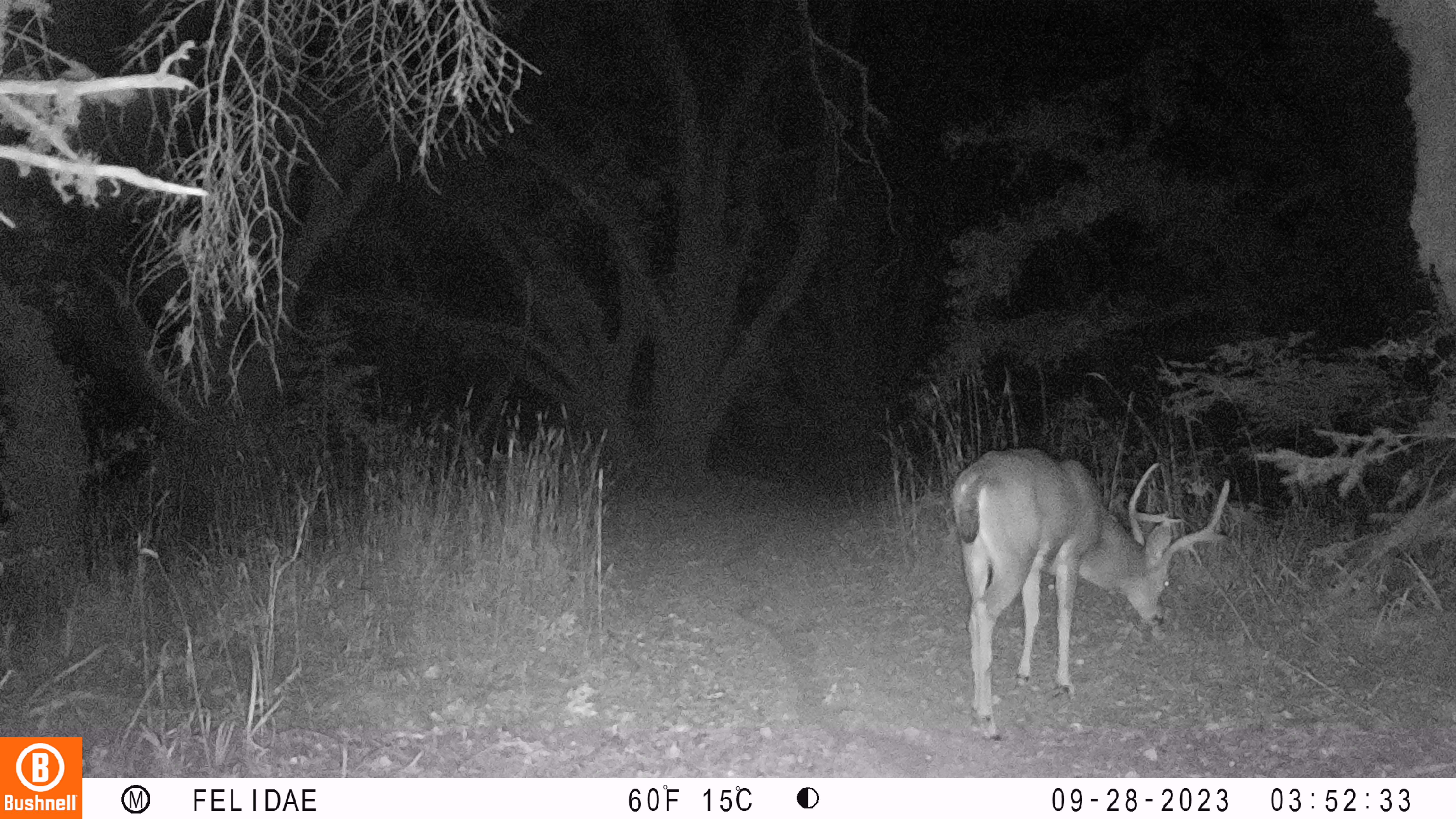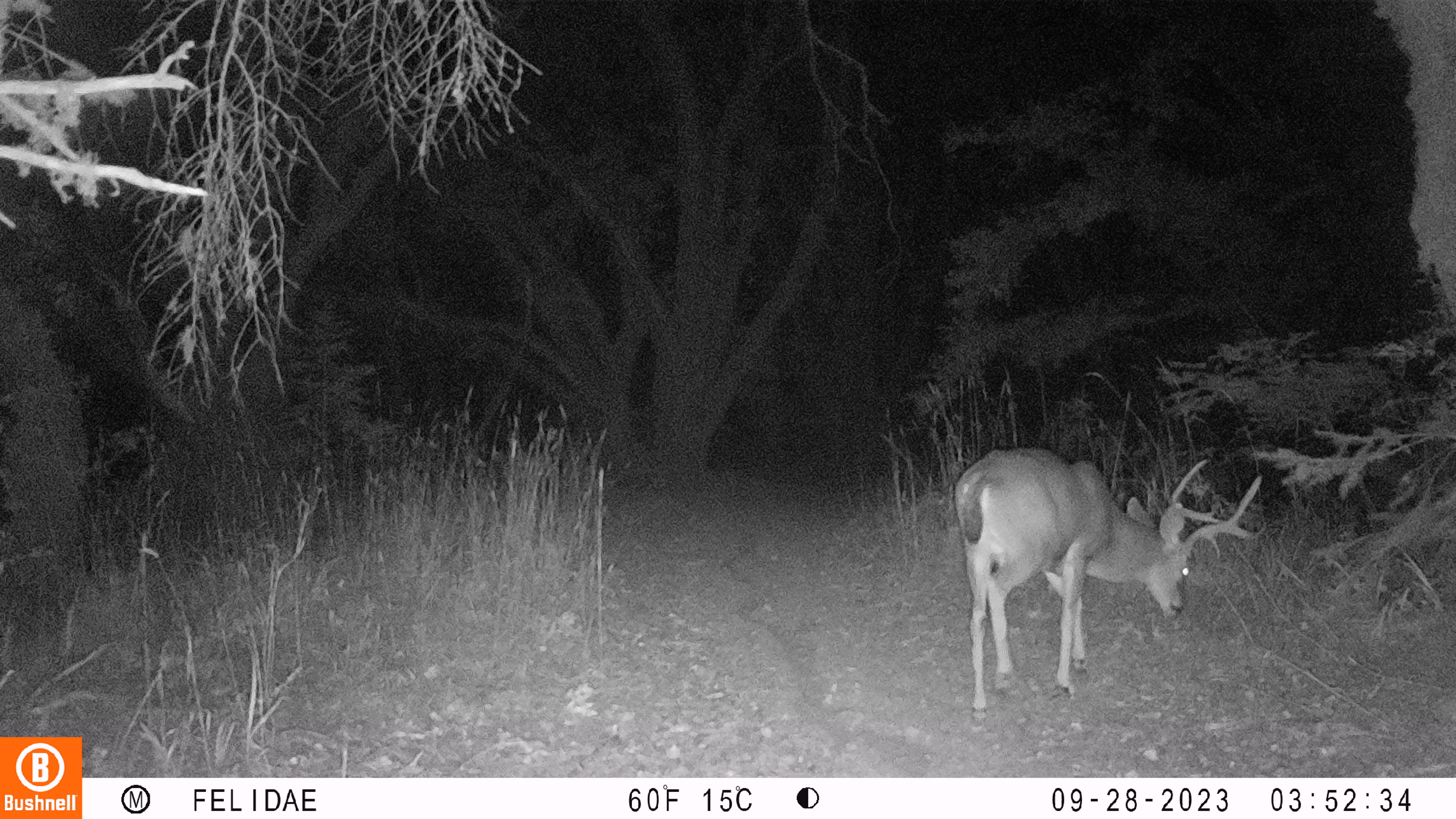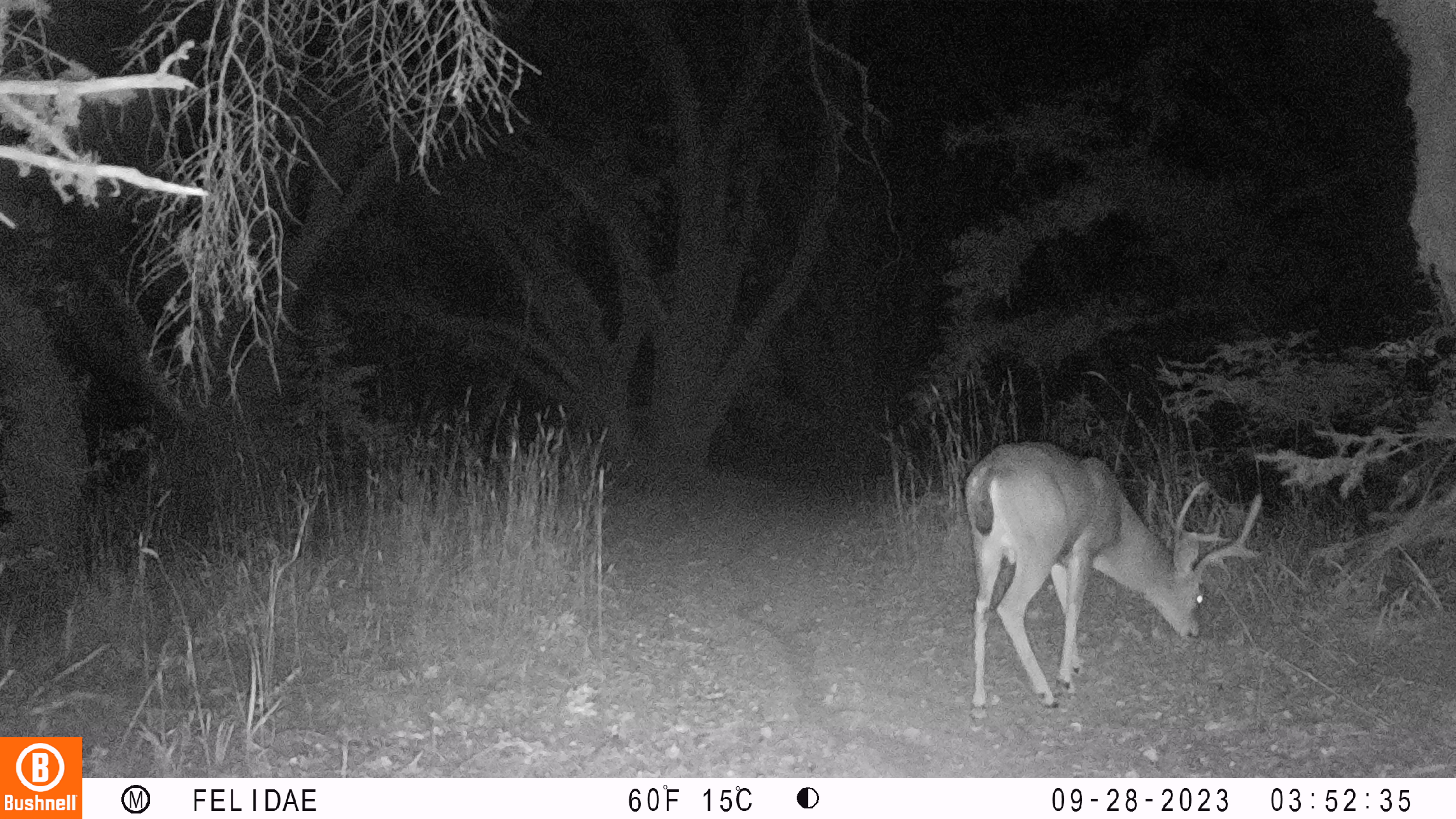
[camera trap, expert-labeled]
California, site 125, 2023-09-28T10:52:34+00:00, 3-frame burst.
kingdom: Animalia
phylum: Chordata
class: Mammalia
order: Artiodactyla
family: Cervidae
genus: Odocoileus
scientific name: Odocoileus hemionus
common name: mule deer